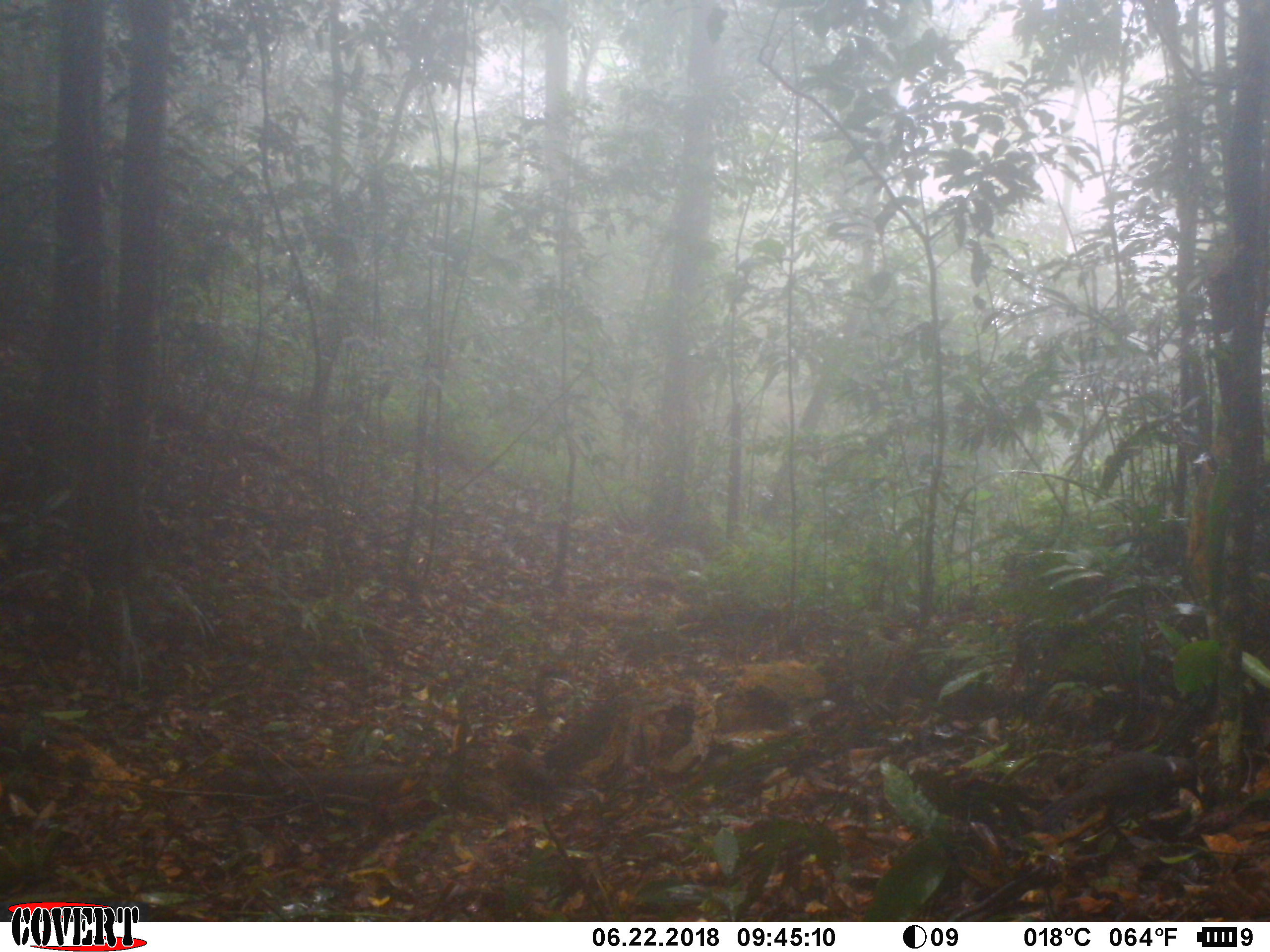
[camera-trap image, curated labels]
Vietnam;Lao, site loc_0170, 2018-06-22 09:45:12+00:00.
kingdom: Animalia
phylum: Chordata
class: Aves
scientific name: Aves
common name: bird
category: unidentified bird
Unidentified bird (bird) (Aves). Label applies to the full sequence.